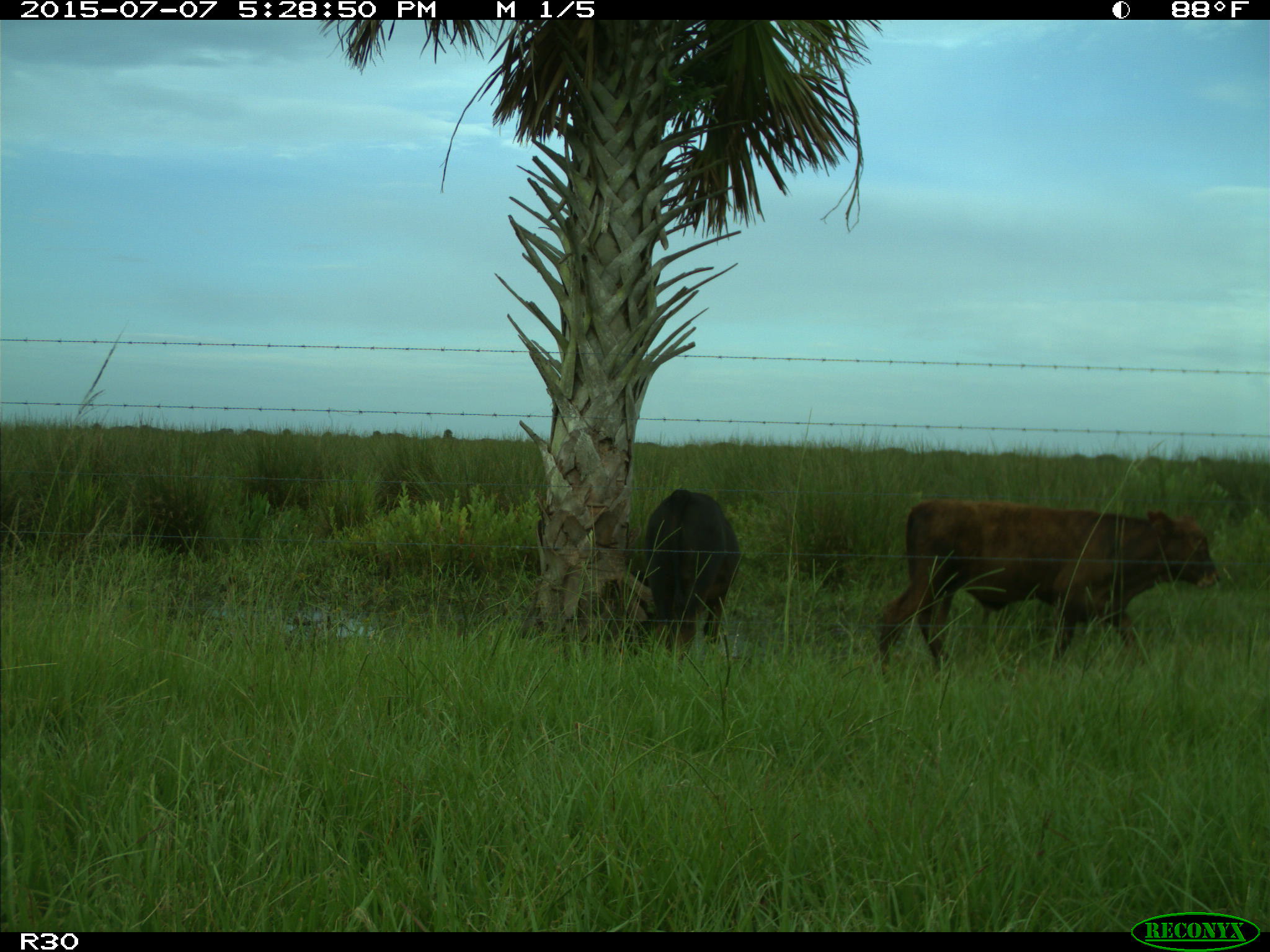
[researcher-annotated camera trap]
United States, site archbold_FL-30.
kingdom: Animalia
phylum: Chordata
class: Mammalia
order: Artiodactyla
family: Bovidae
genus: Bos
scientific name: Bos taurus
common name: domestic cow